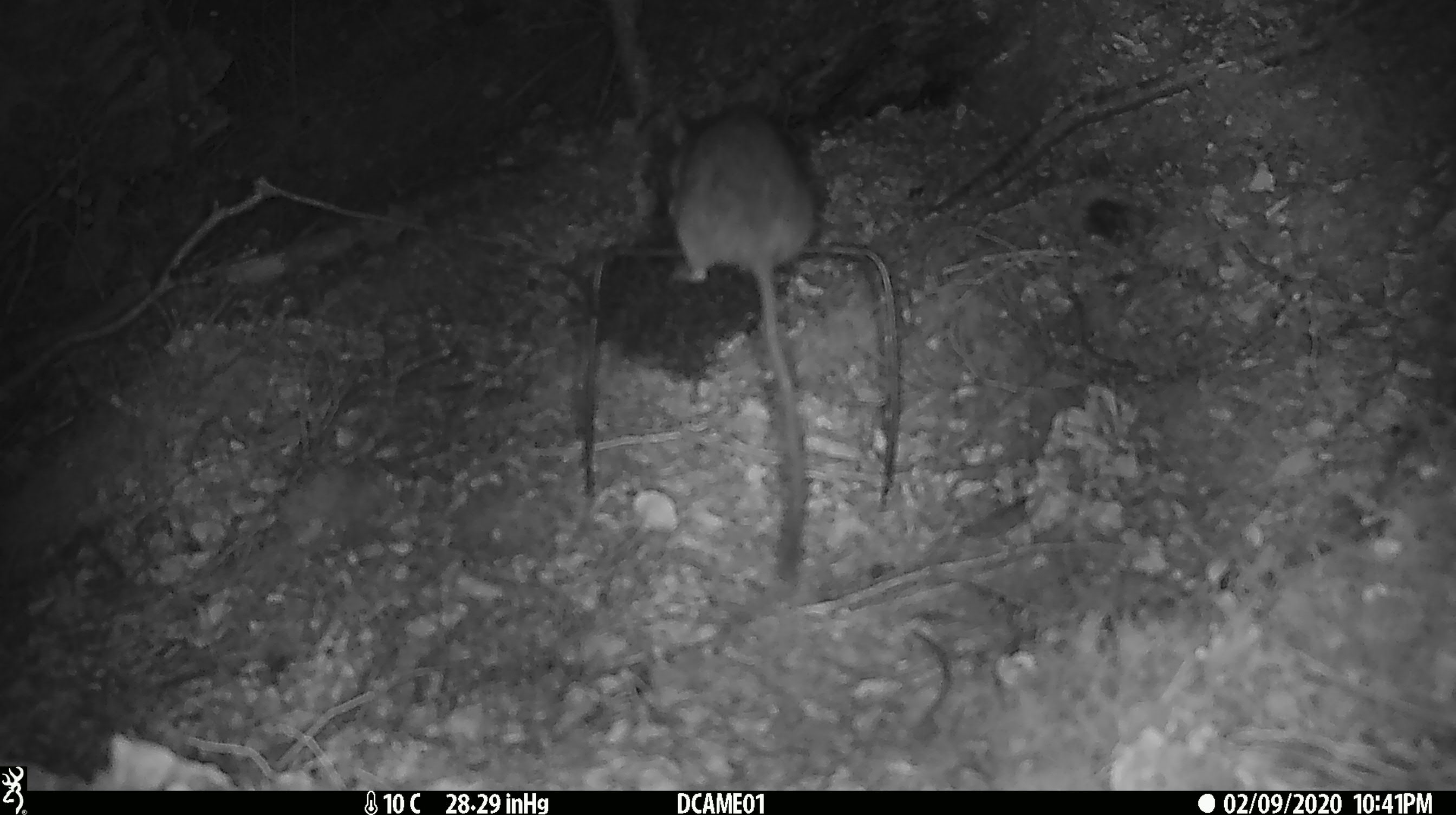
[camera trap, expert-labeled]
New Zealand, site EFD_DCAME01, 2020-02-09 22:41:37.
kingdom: Animalia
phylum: Chordata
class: Mammalia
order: Rodentia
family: Muridae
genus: Rattus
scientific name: Rattus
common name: rat